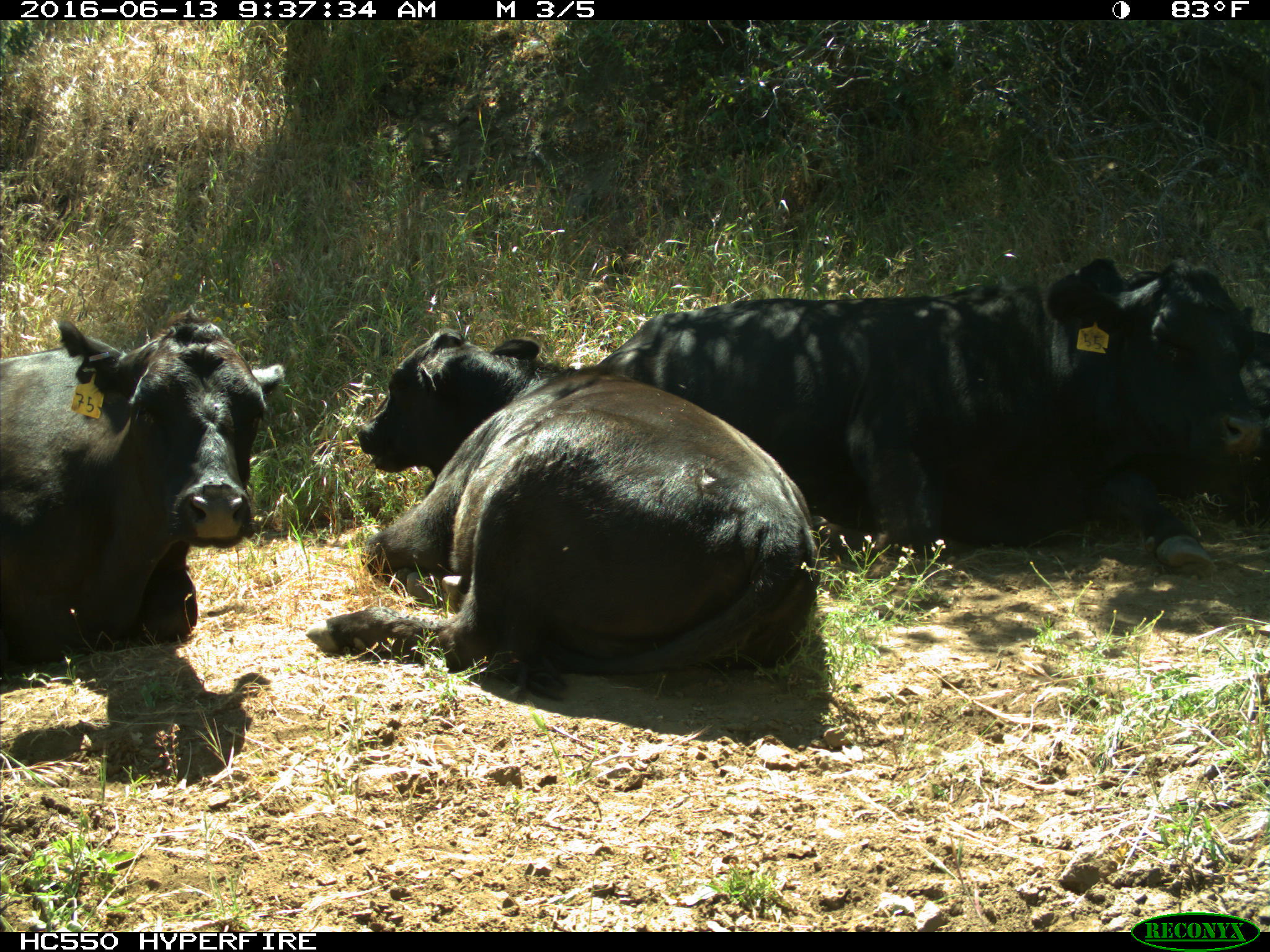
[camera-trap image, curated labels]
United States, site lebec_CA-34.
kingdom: Animalia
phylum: Chordata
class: Mammalia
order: Artiodactyla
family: Bovidae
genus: Bos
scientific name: Bos taurus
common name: domestic cow